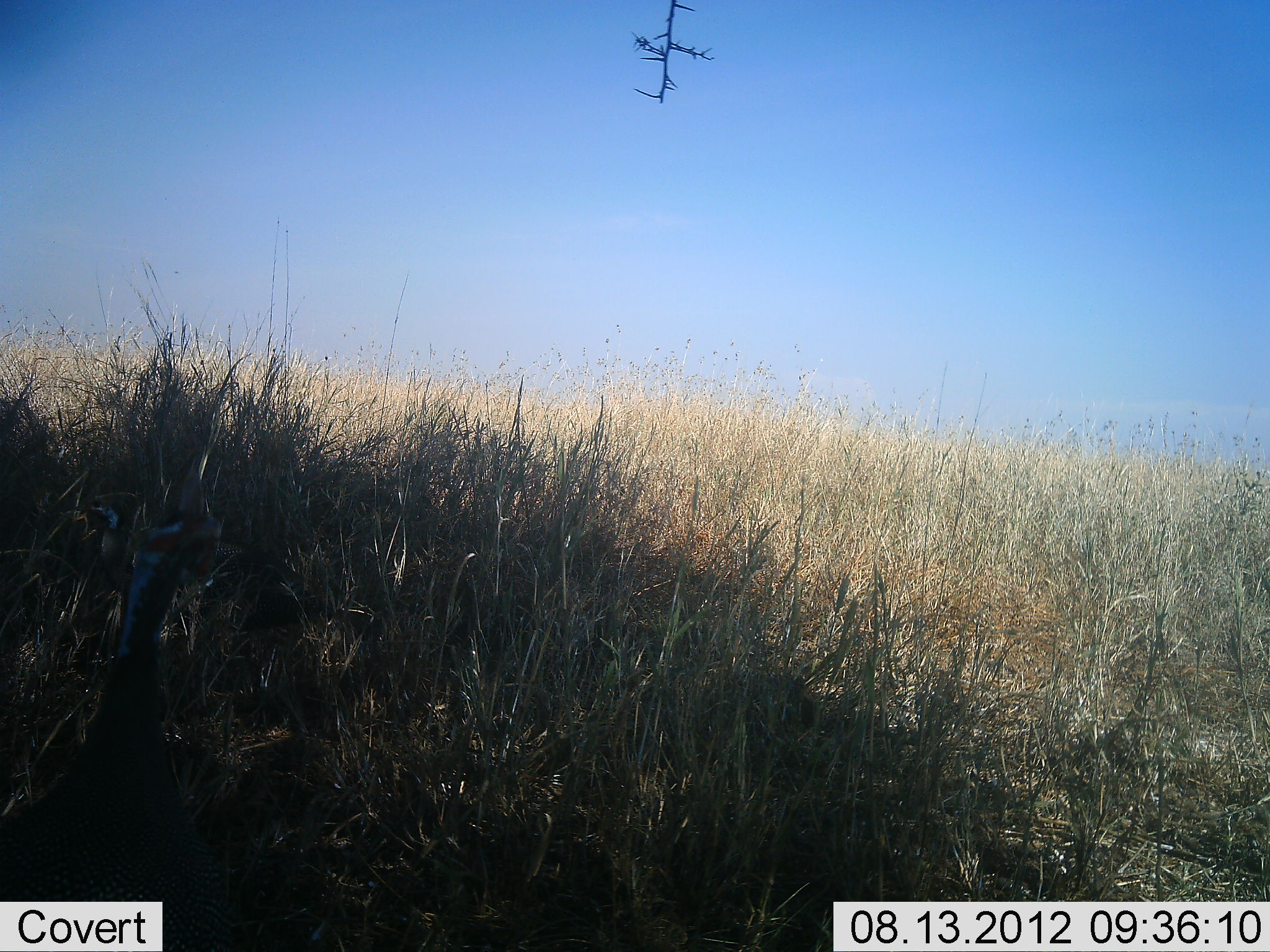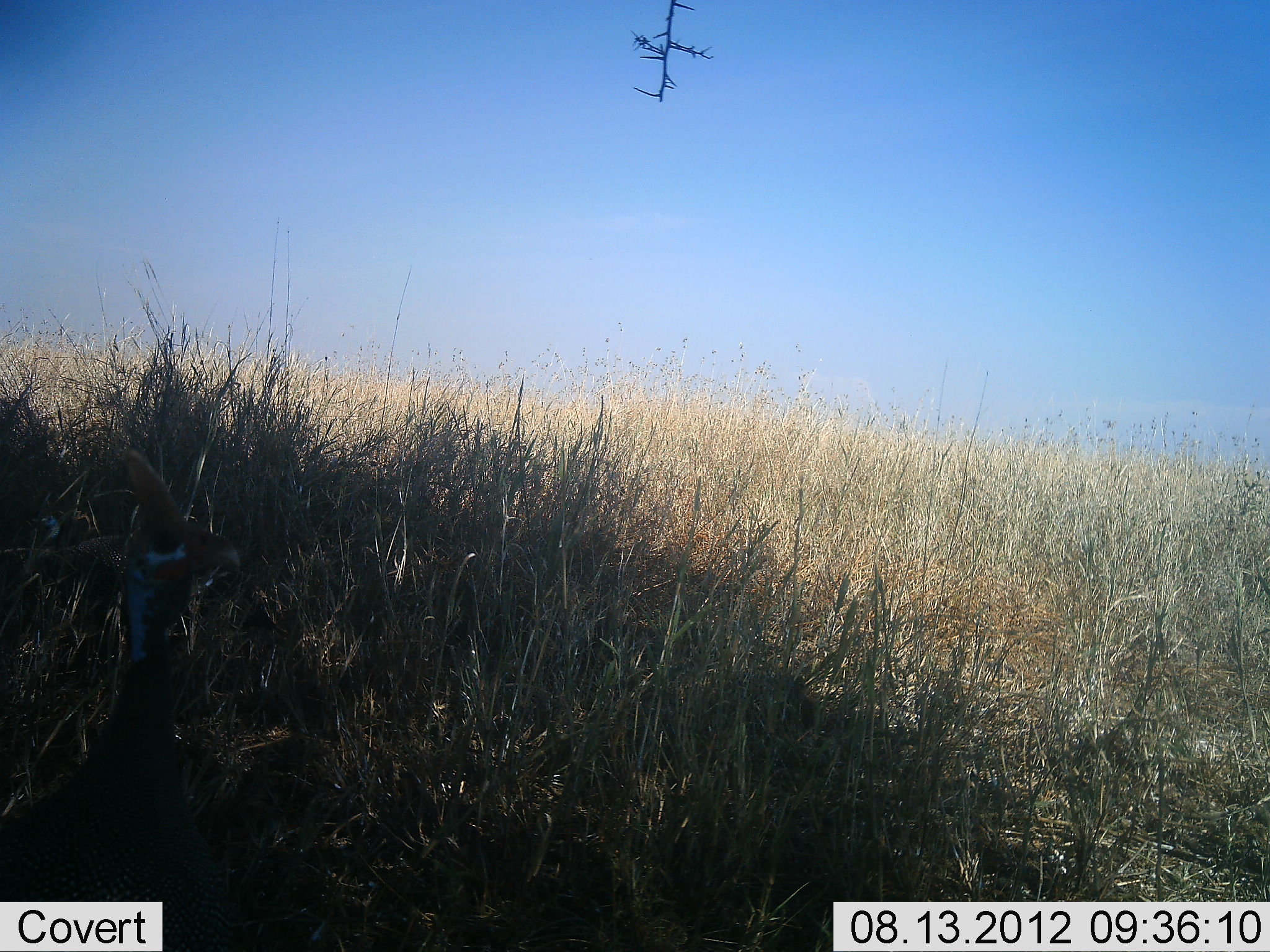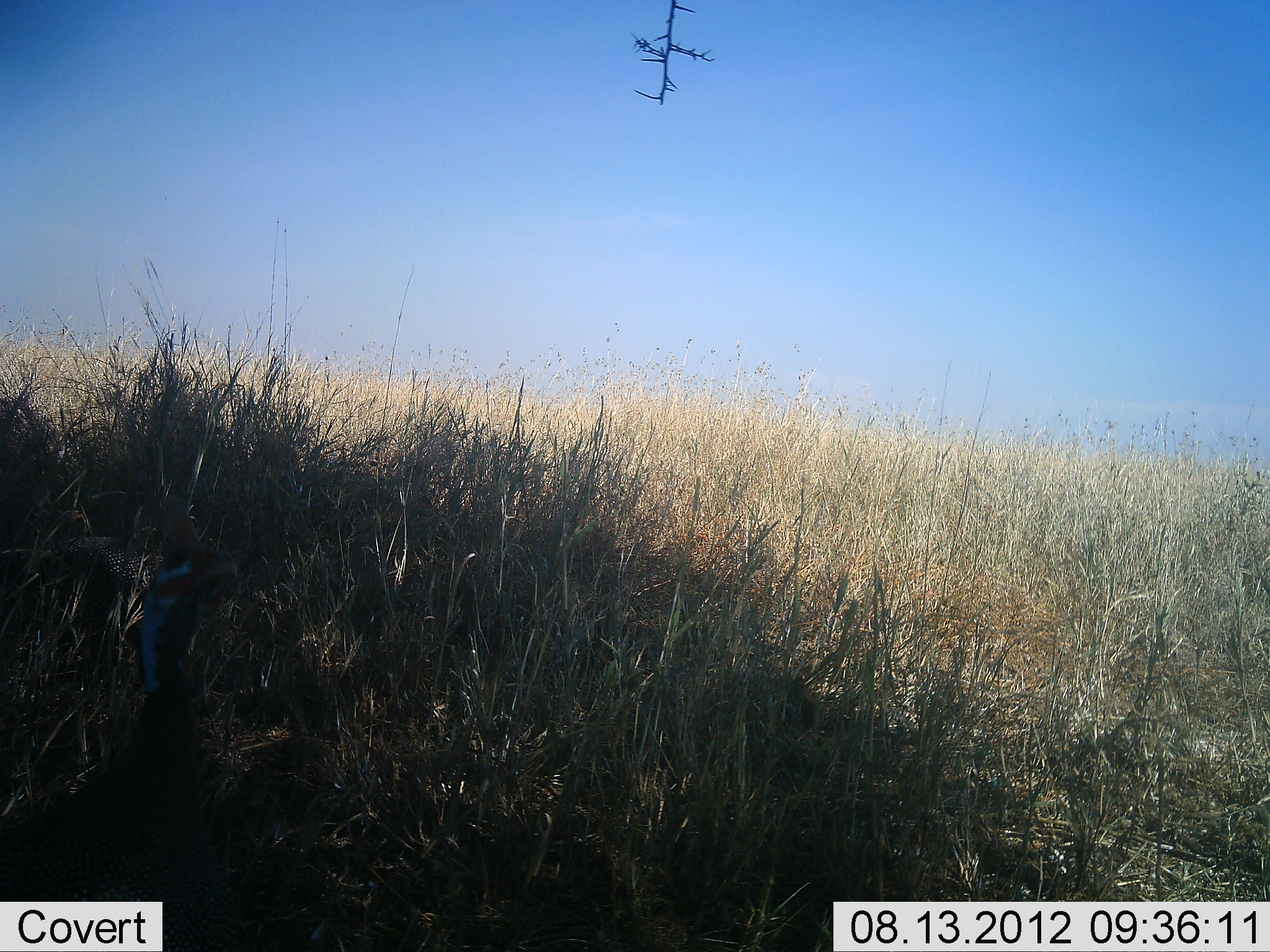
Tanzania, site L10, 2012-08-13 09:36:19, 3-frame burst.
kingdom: Animalia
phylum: Chordata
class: Aves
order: Galliformes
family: Numididae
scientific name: Numididae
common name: guinea fowl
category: guineafowl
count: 2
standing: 100%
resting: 0%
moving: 38%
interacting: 0%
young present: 0%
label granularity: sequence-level